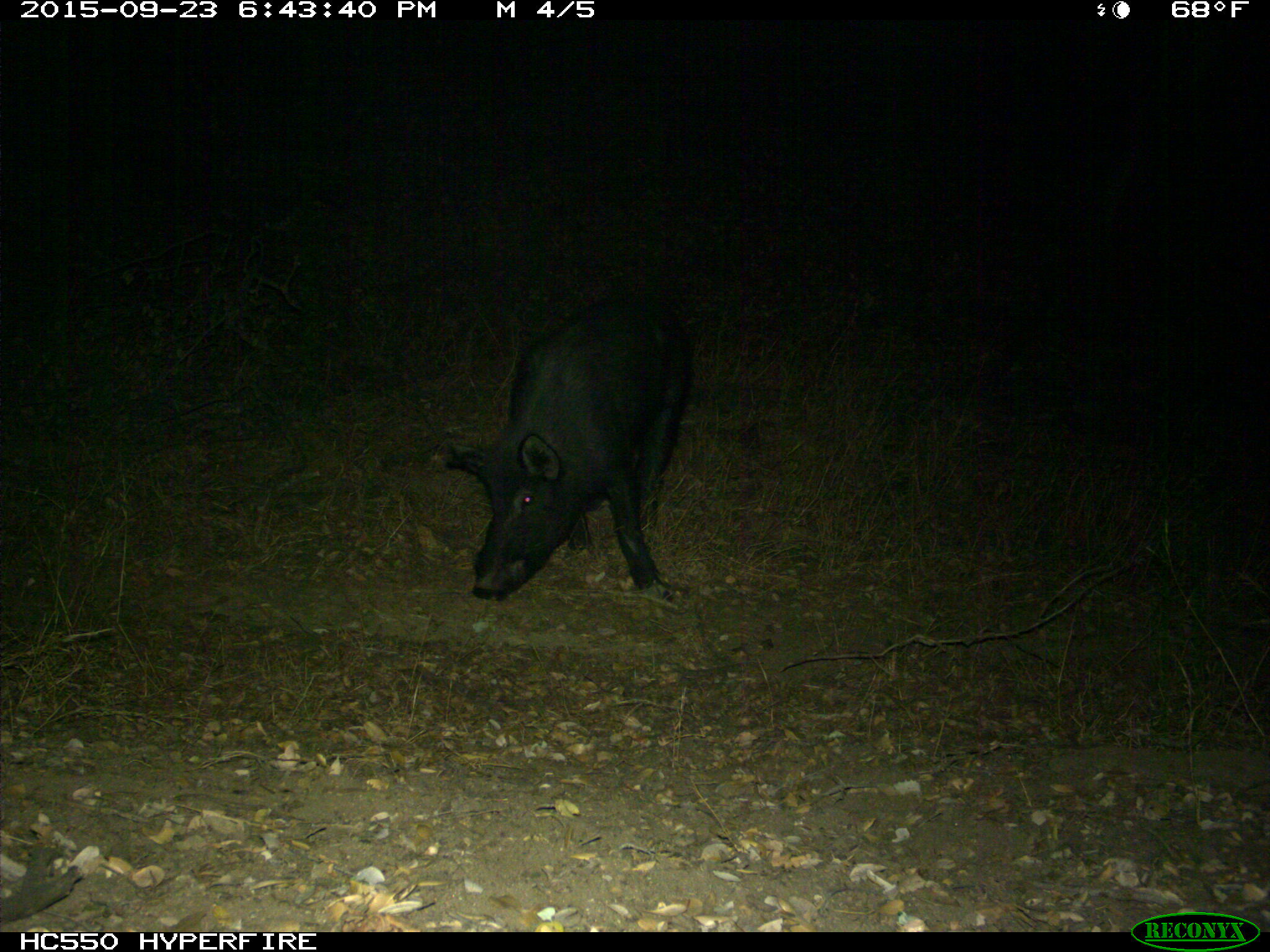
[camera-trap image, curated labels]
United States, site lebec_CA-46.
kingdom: Animalia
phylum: Chordata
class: Mammalia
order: Artiodactyla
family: Suidae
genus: Sus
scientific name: Sus scrofa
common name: wild boar